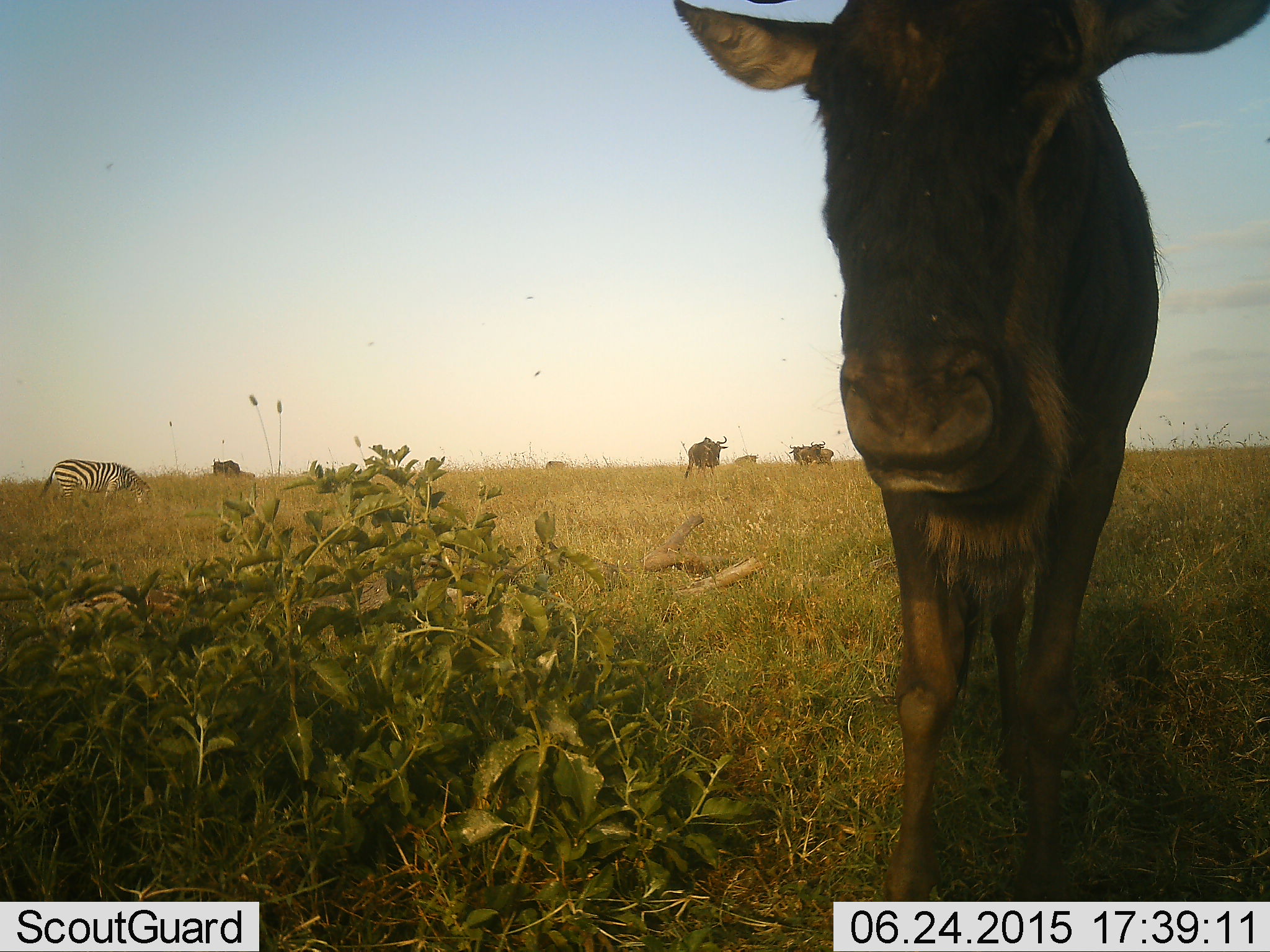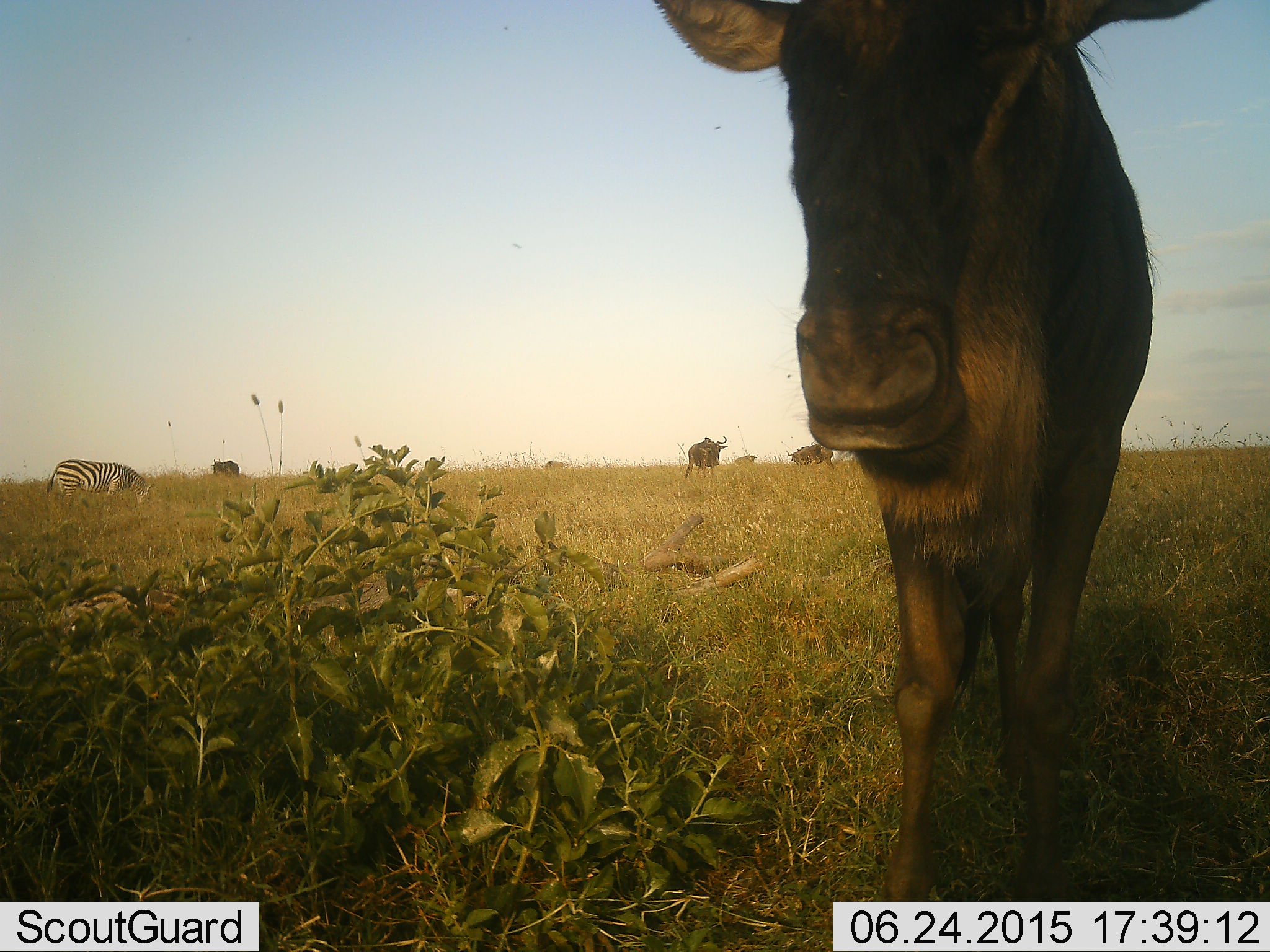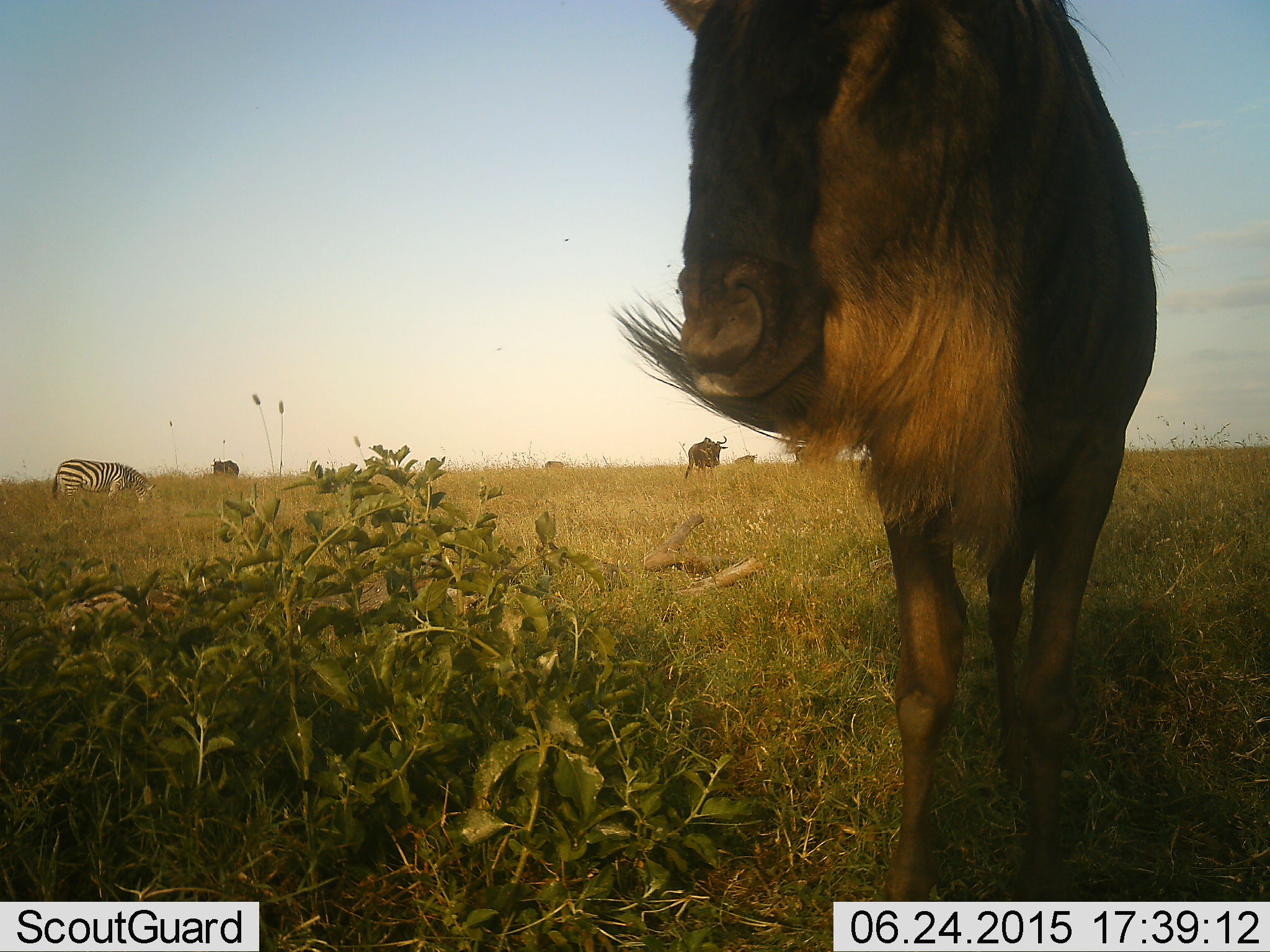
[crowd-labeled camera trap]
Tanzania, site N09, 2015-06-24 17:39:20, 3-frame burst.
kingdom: Animalia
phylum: Chordata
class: Mammalia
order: Artiodactyla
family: Bovidae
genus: Connochaetes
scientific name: Connochaetes taurinus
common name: blue wildebeest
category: wildebeest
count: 6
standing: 91%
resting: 0%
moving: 36%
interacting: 0%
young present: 0%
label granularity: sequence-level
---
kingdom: Animalia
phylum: Chordata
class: Mammalia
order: Perissodactyla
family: Equidae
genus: Equus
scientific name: Equus quagga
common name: plains zebra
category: zebra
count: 1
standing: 20%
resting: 0%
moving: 0%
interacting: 0%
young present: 0%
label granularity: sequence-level